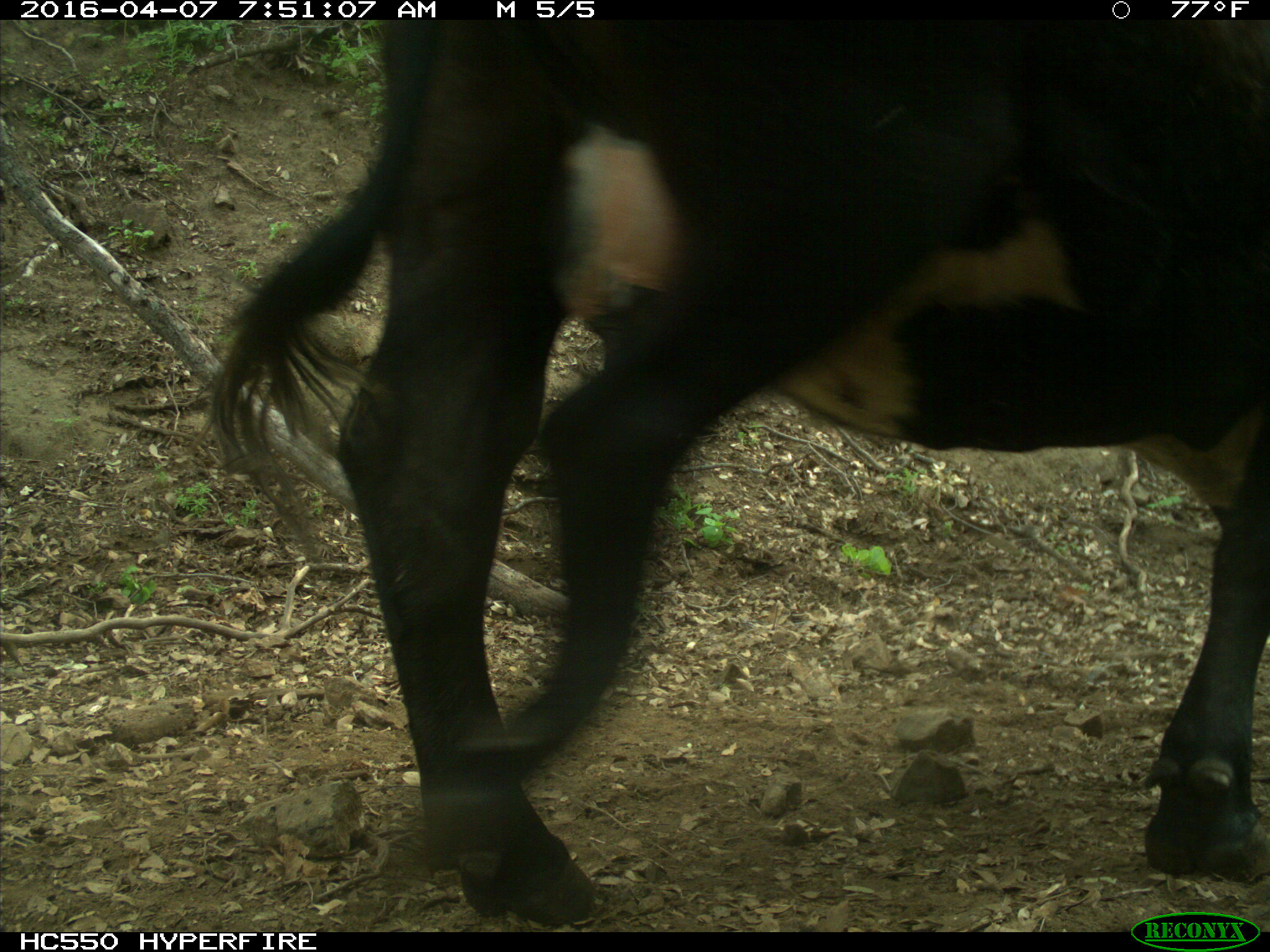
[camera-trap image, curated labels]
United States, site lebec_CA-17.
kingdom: Animalia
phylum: Chordata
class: Mammalia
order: Artiodactyla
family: Bovidae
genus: Bos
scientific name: Bos taurus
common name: domestic cow